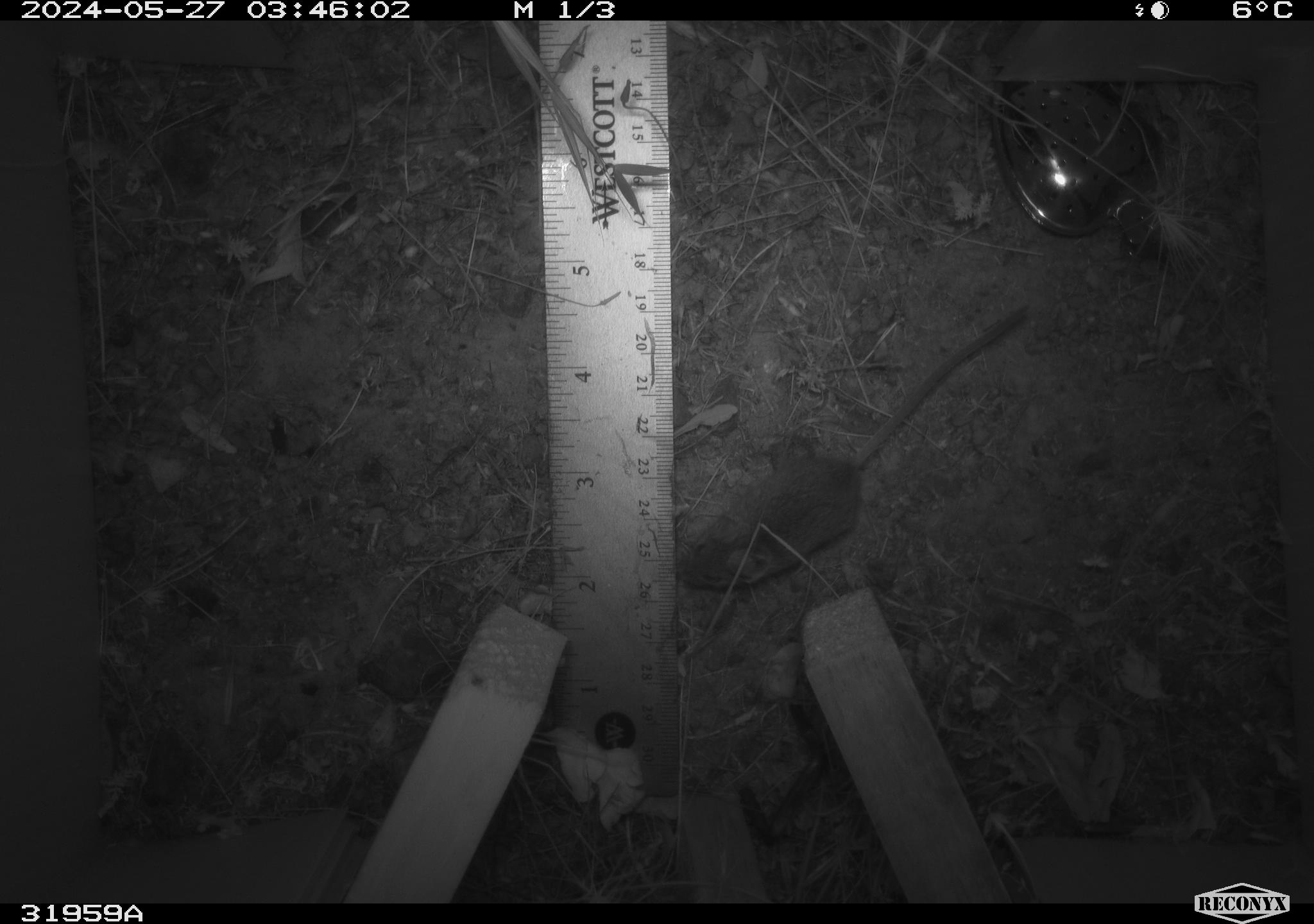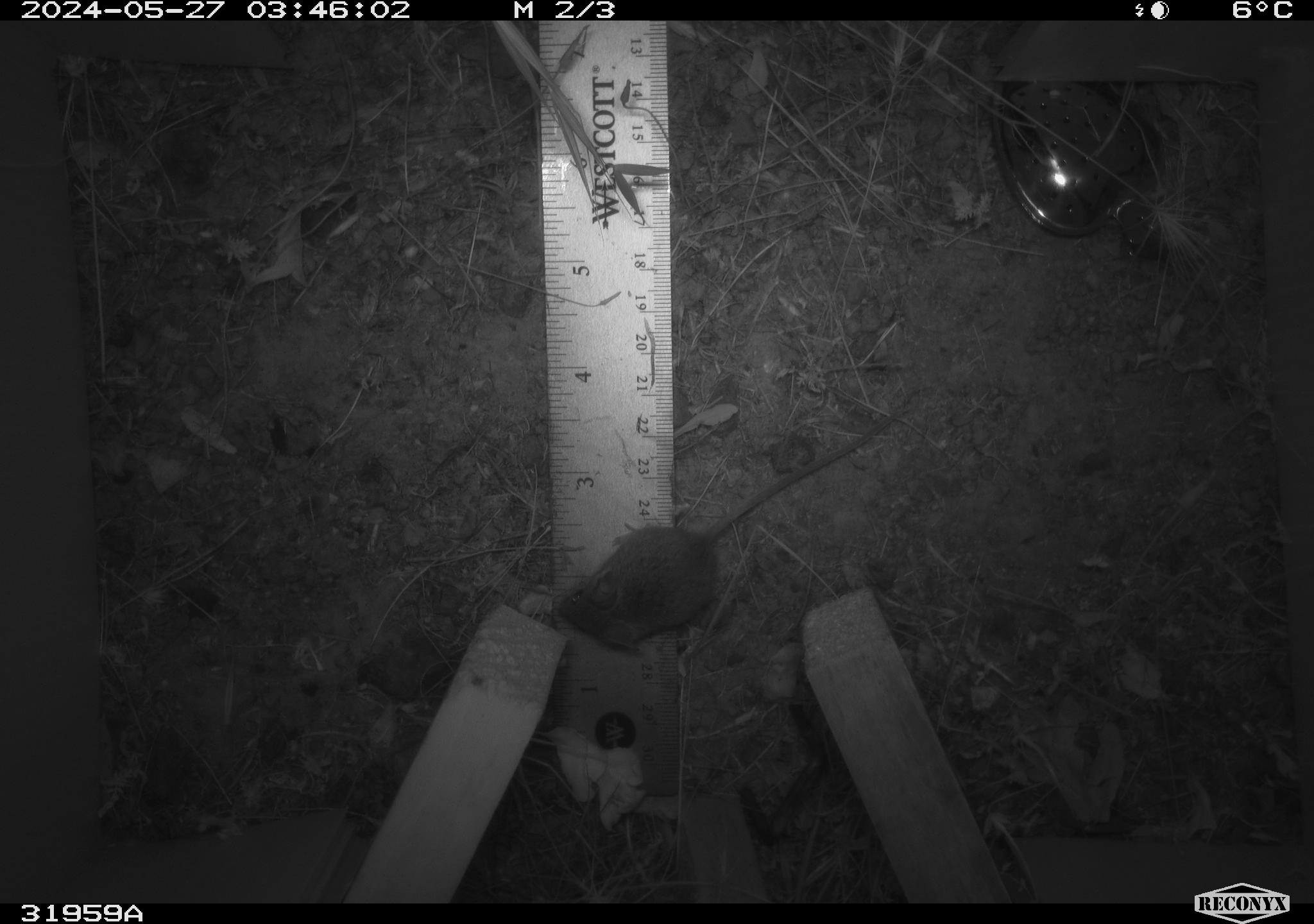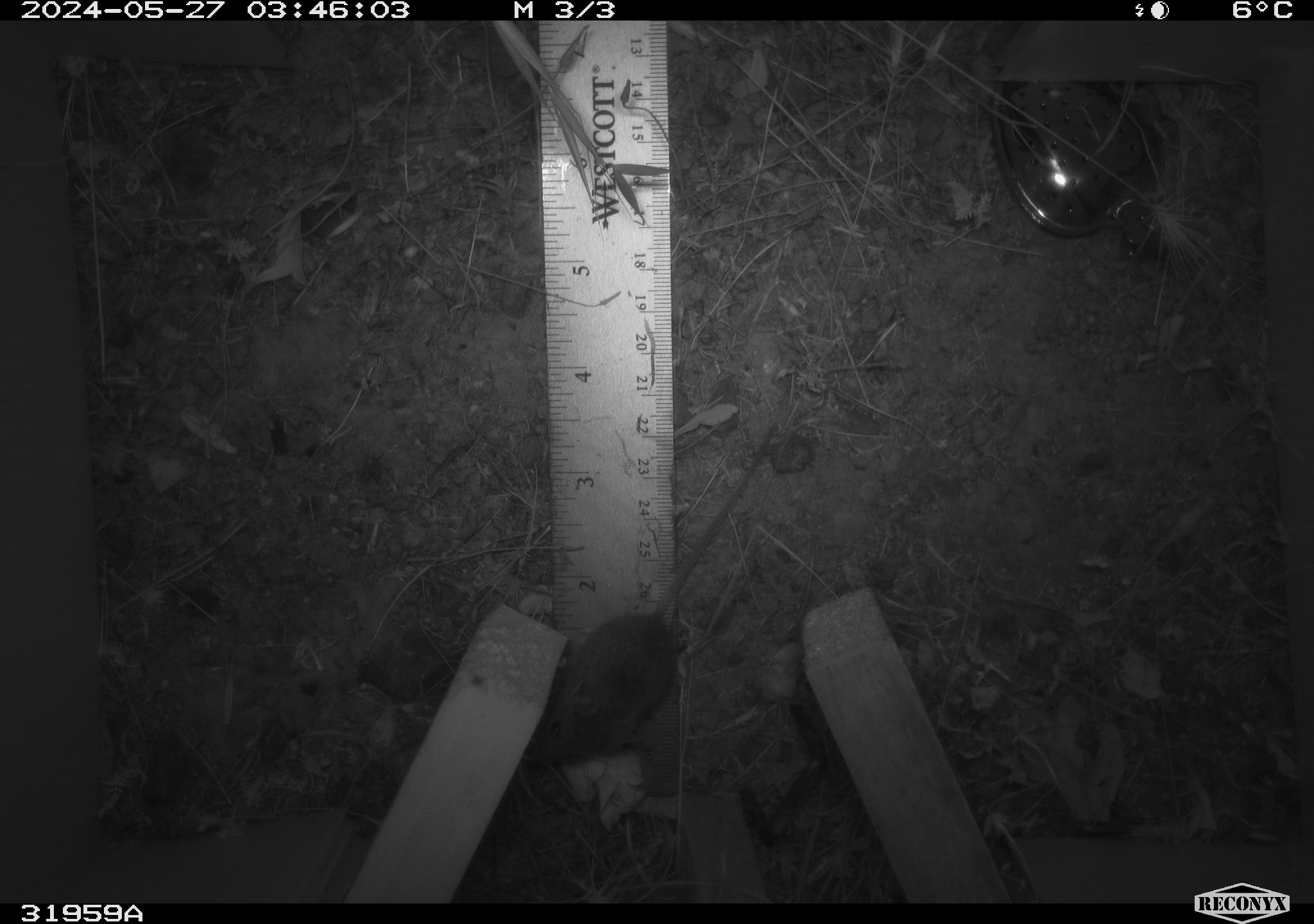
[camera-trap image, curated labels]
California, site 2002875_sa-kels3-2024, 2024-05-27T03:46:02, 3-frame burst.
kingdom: Animalia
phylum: Chordata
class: Mammalia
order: Rodentia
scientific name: Rodentia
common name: rodent